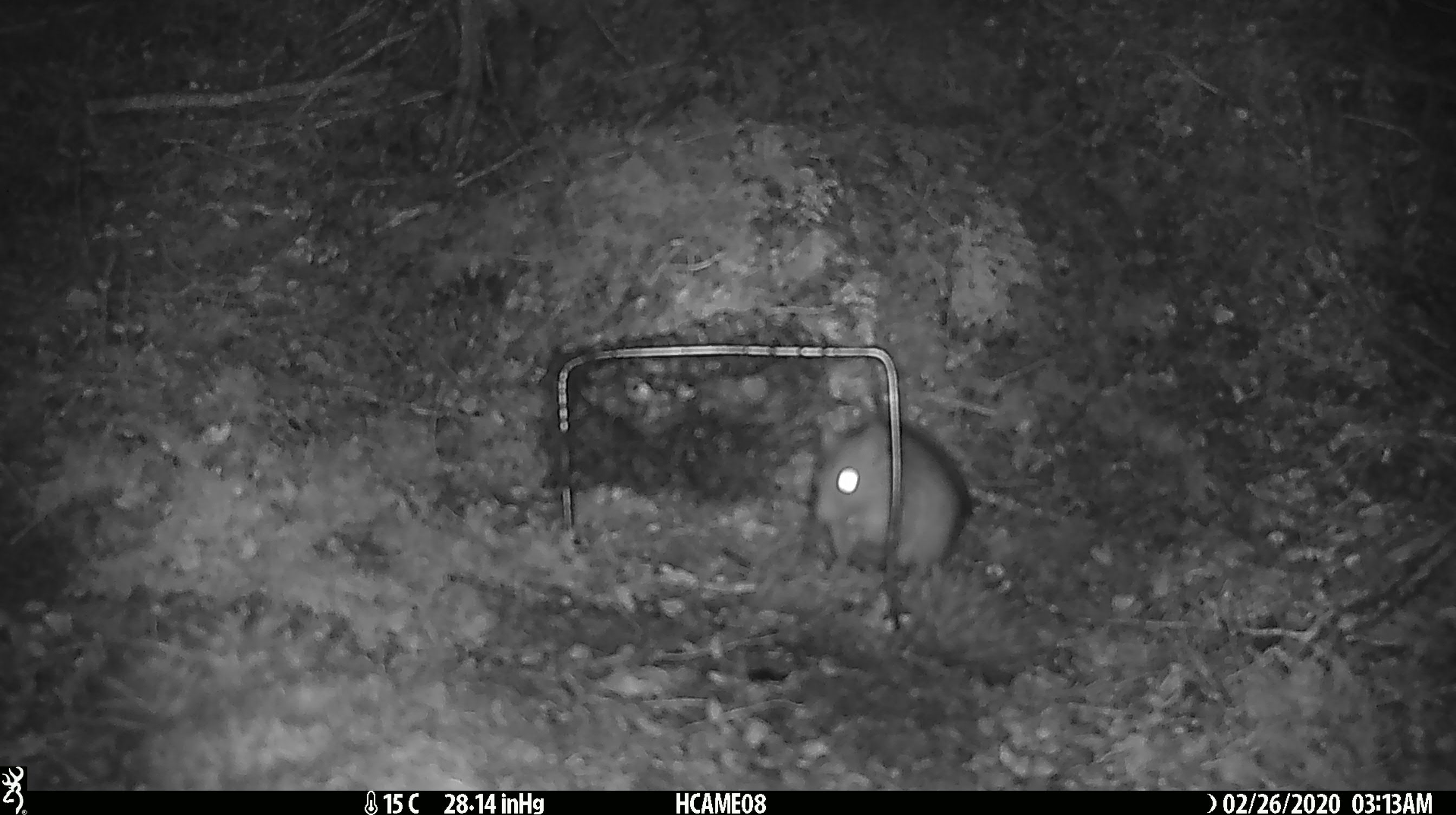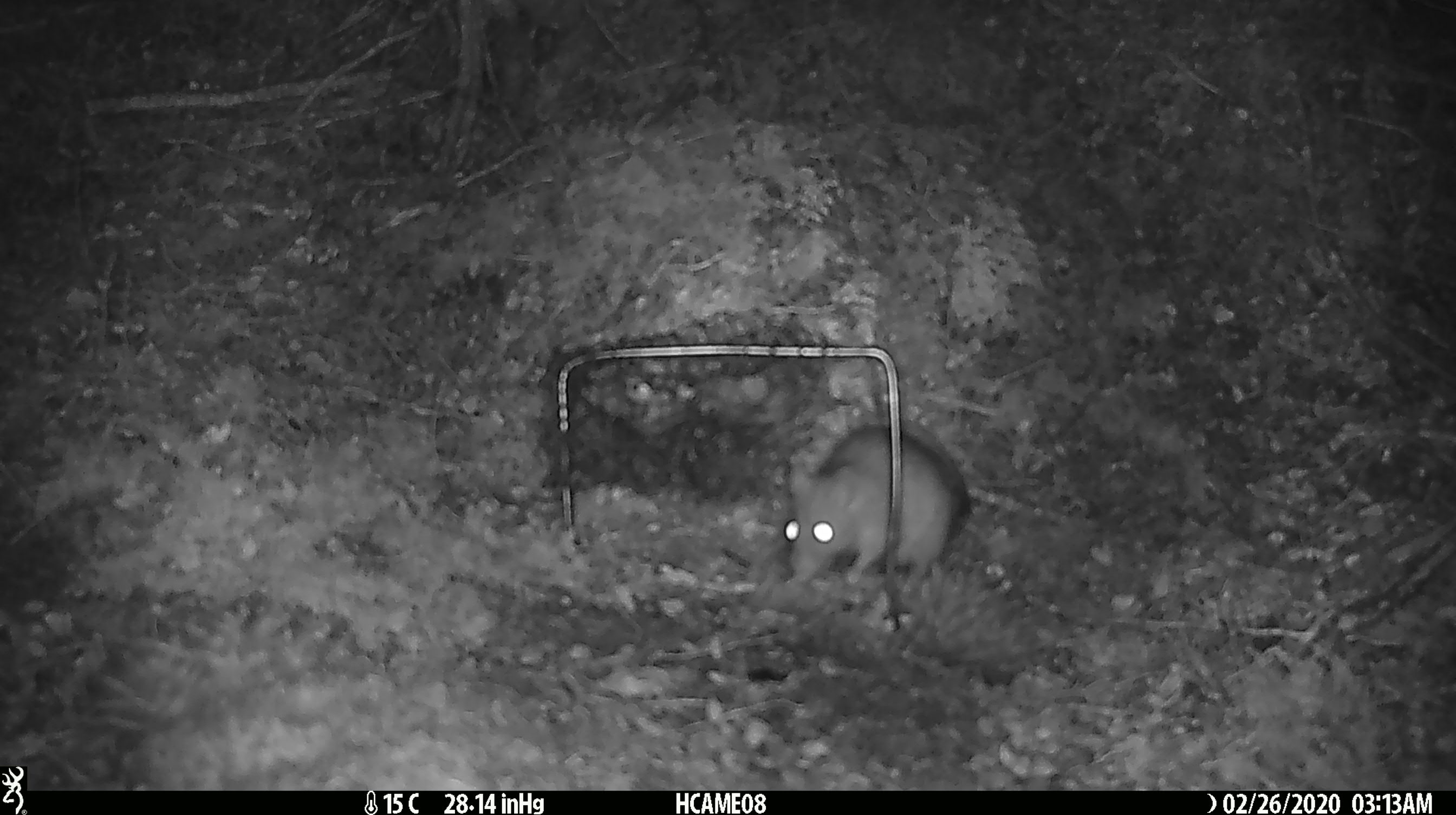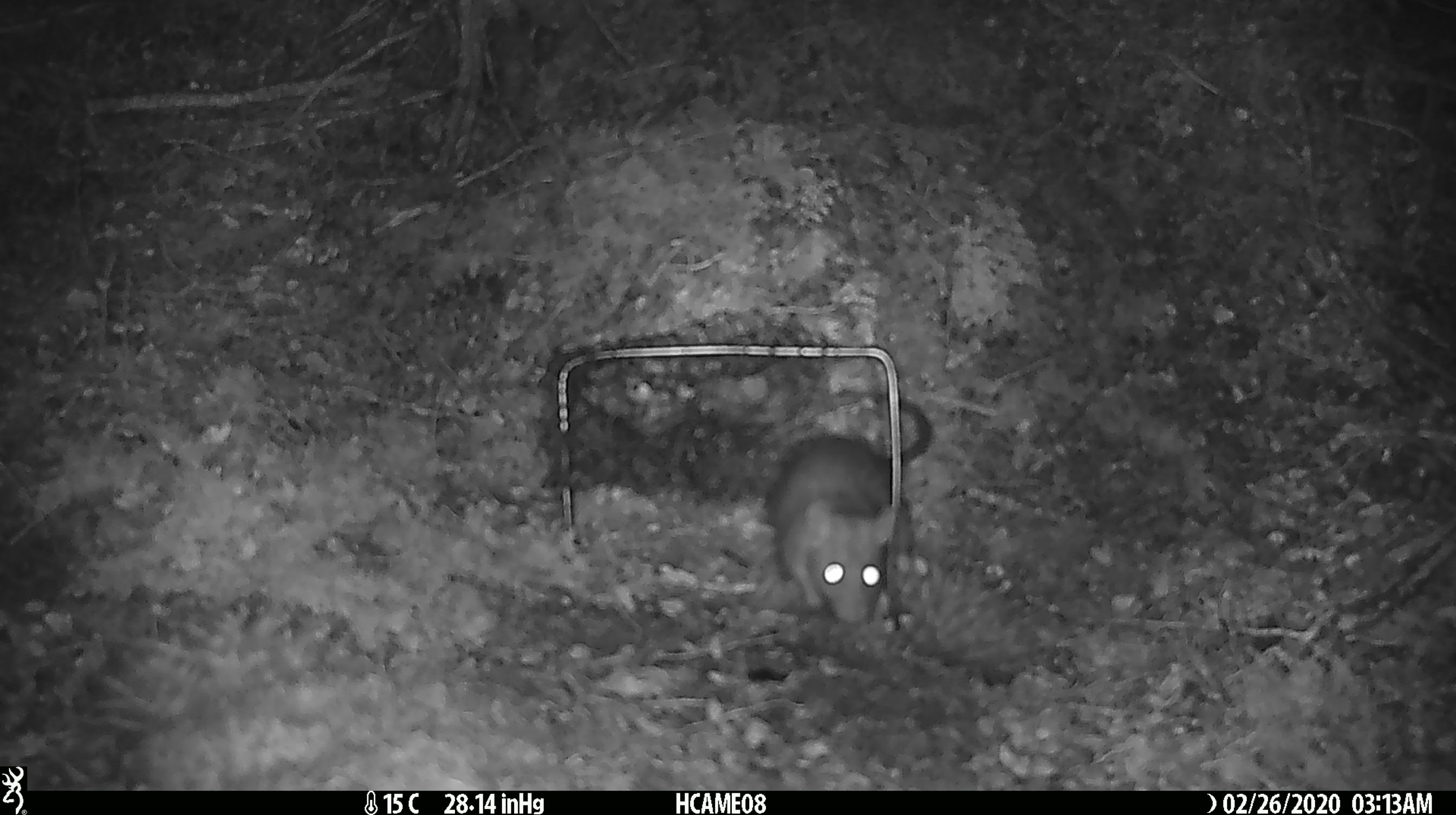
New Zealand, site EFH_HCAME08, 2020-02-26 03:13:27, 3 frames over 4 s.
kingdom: Animalia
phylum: Chordata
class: Mammalia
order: Rodentia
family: Muridae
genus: Rattus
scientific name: Rattus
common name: rat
Rat (Rattus).